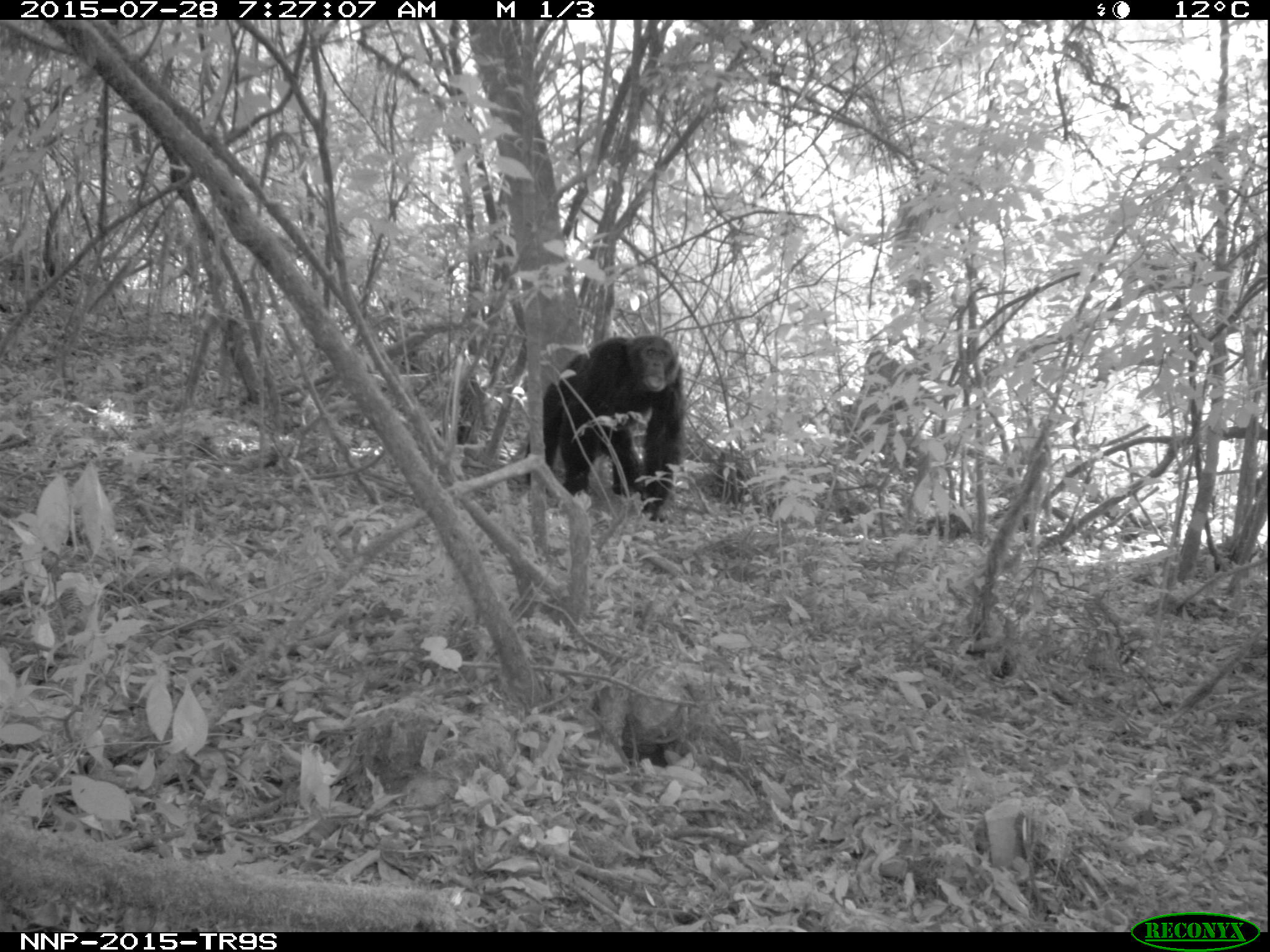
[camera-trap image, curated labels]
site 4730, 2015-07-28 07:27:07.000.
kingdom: Animalia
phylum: Chordata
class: Mammalia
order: Primates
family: Hominidae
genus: Pan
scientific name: Pan troglodytes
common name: chimpanzee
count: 1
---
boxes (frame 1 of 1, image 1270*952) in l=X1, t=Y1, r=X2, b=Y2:
pan troglodytes: l=521, t=333, r=687, b=522